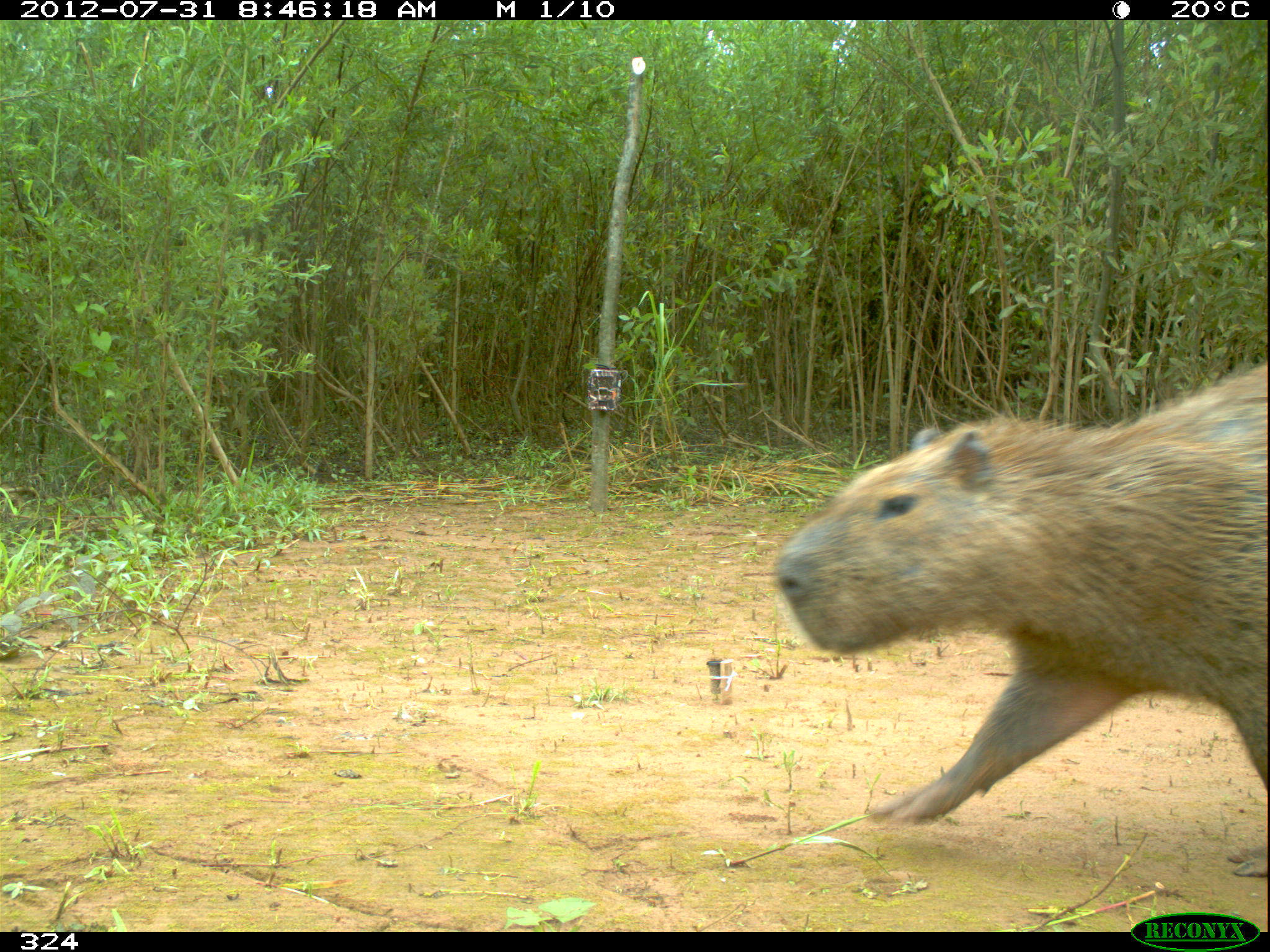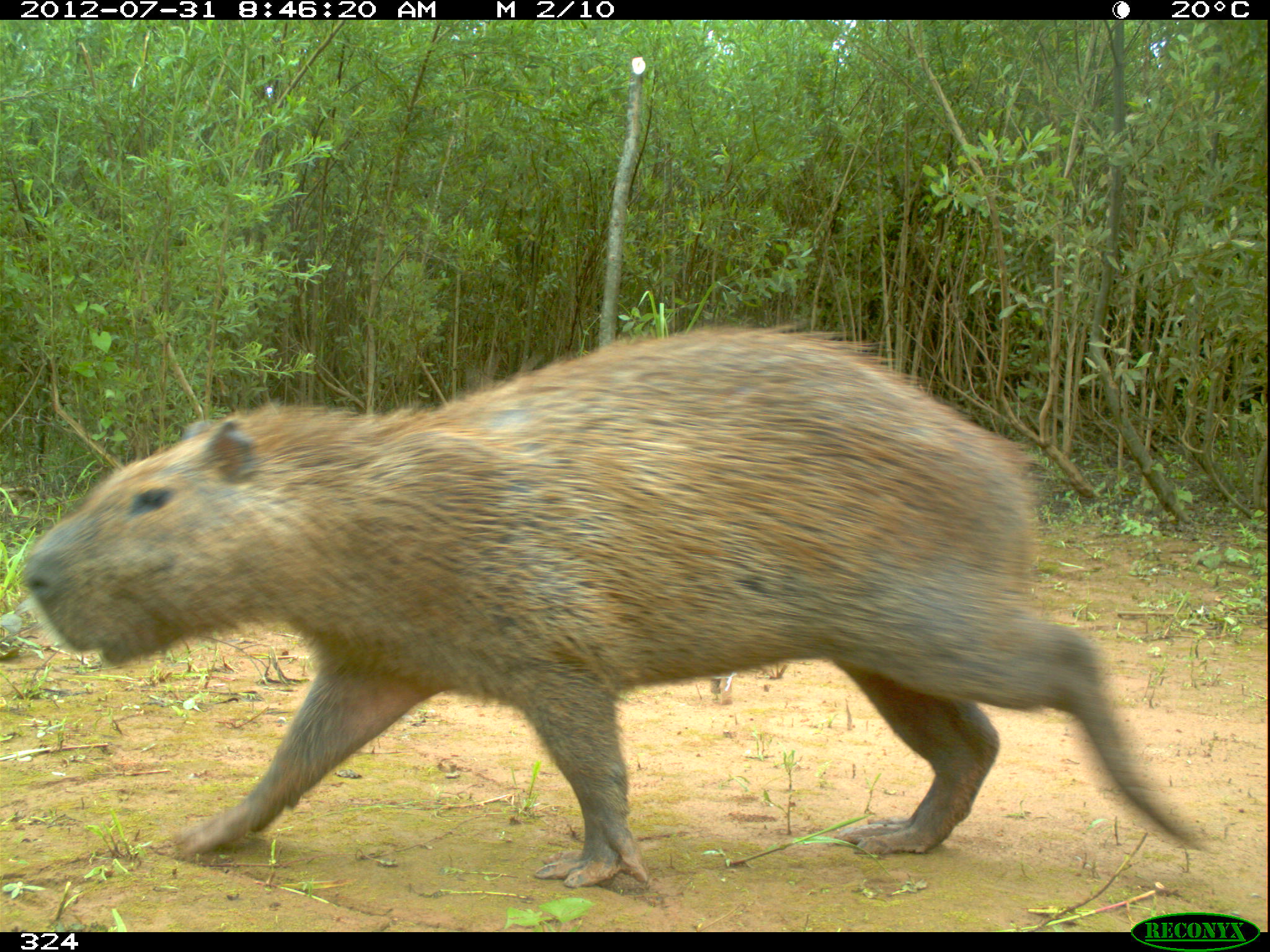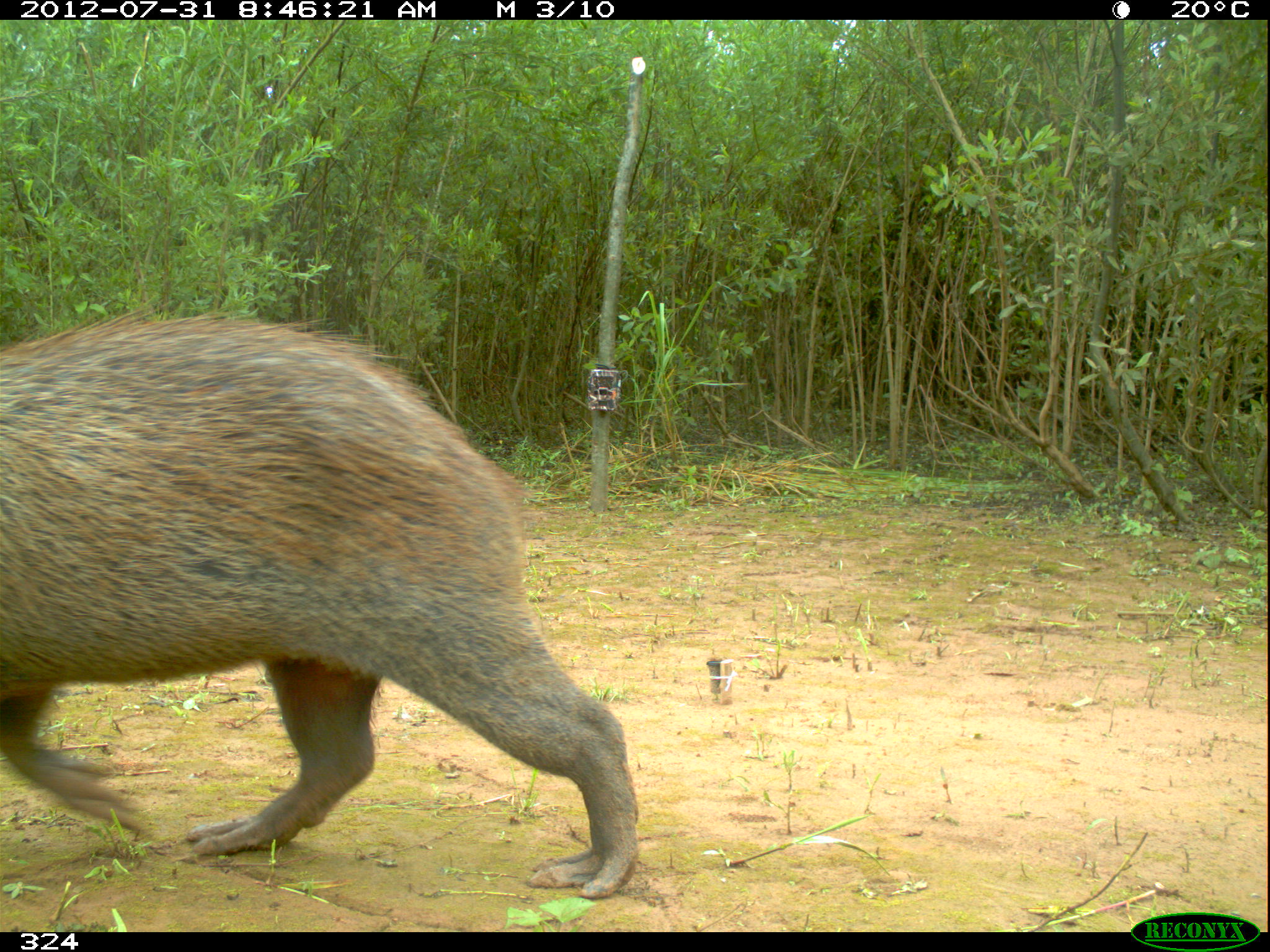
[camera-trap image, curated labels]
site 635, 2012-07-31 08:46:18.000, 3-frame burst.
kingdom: Animalia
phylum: Chordata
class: Mammalia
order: Rodentia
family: Caviidae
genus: Hydrochoerus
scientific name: Hydrochoerus hydrochaeris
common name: capybara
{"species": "Hydrochoerus hydrochaeris (capybara)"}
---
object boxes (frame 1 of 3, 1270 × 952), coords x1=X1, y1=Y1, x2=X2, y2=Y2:
hydrochoerus hydrochaeris: x1=767, y1=354, x2=1267, y2=877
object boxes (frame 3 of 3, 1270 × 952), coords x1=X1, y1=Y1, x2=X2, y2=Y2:
hydrochoerus hydrochaeris: x1=0, y1=306, x2=640, y2=900